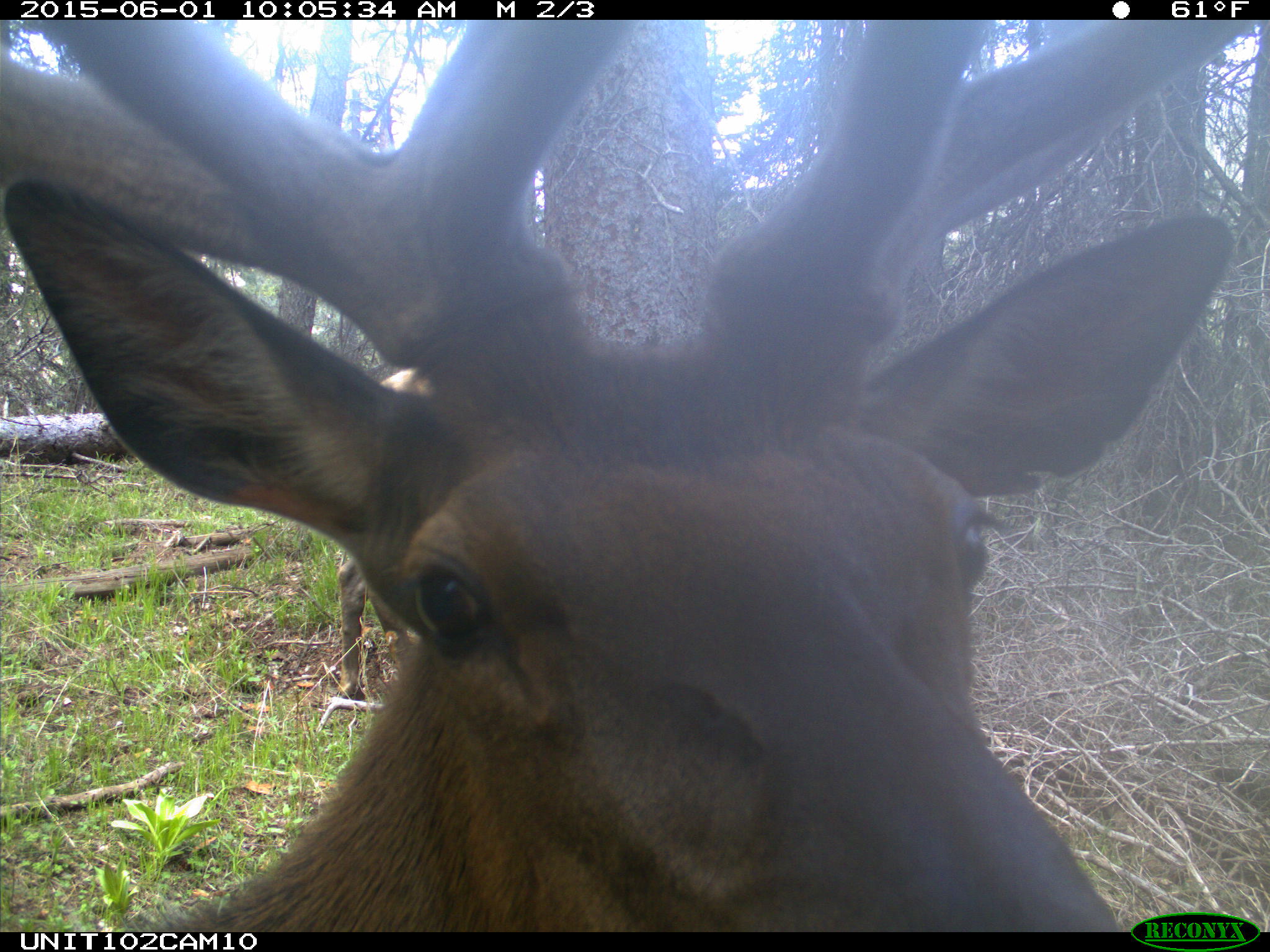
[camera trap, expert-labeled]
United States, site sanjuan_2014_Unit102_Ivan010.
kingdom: Animalia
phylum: Chordata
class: Mammalia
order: Artiodactyla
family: Cervidae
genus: Cervus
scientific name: Cervus elaphus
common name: red deer